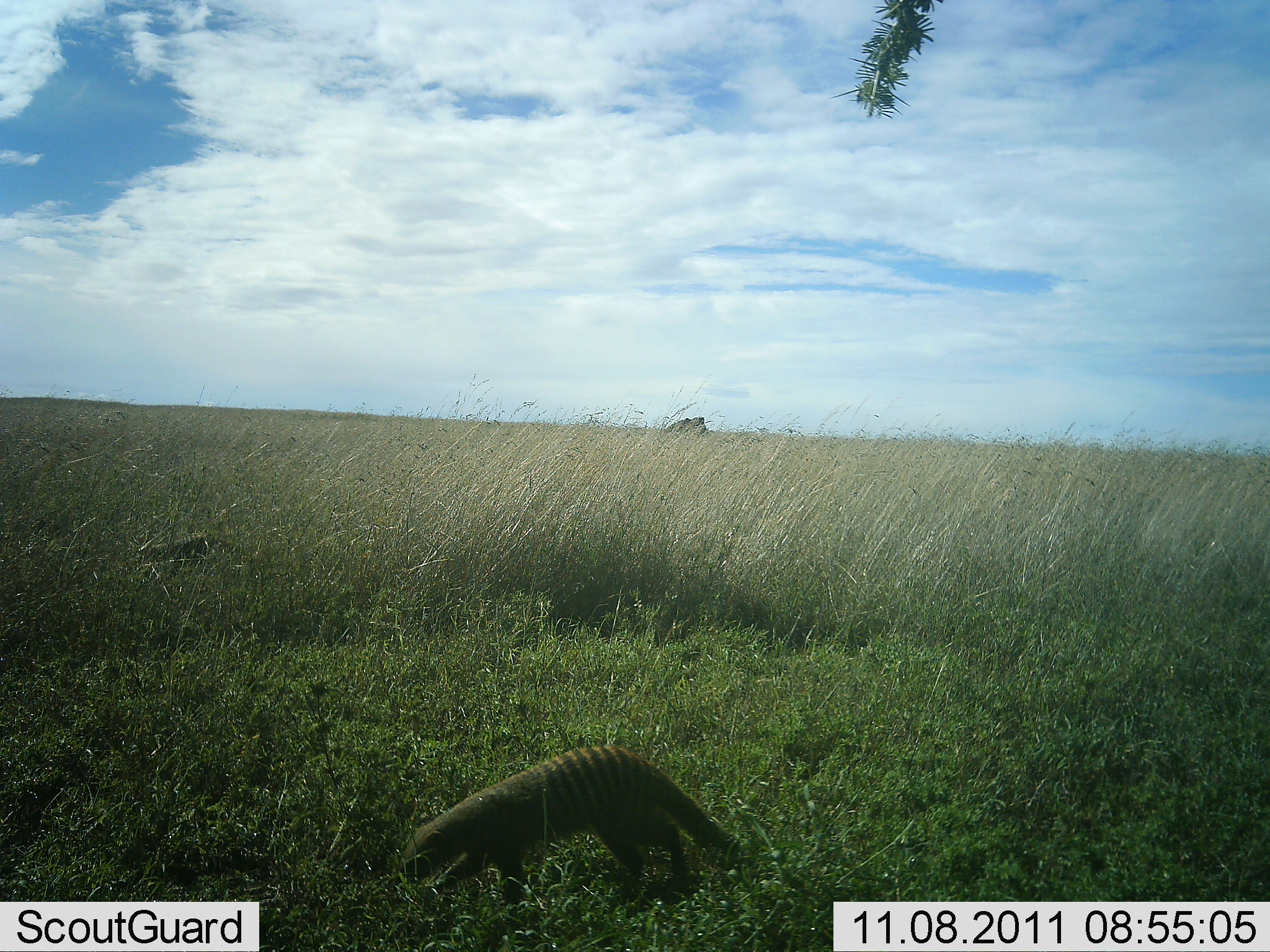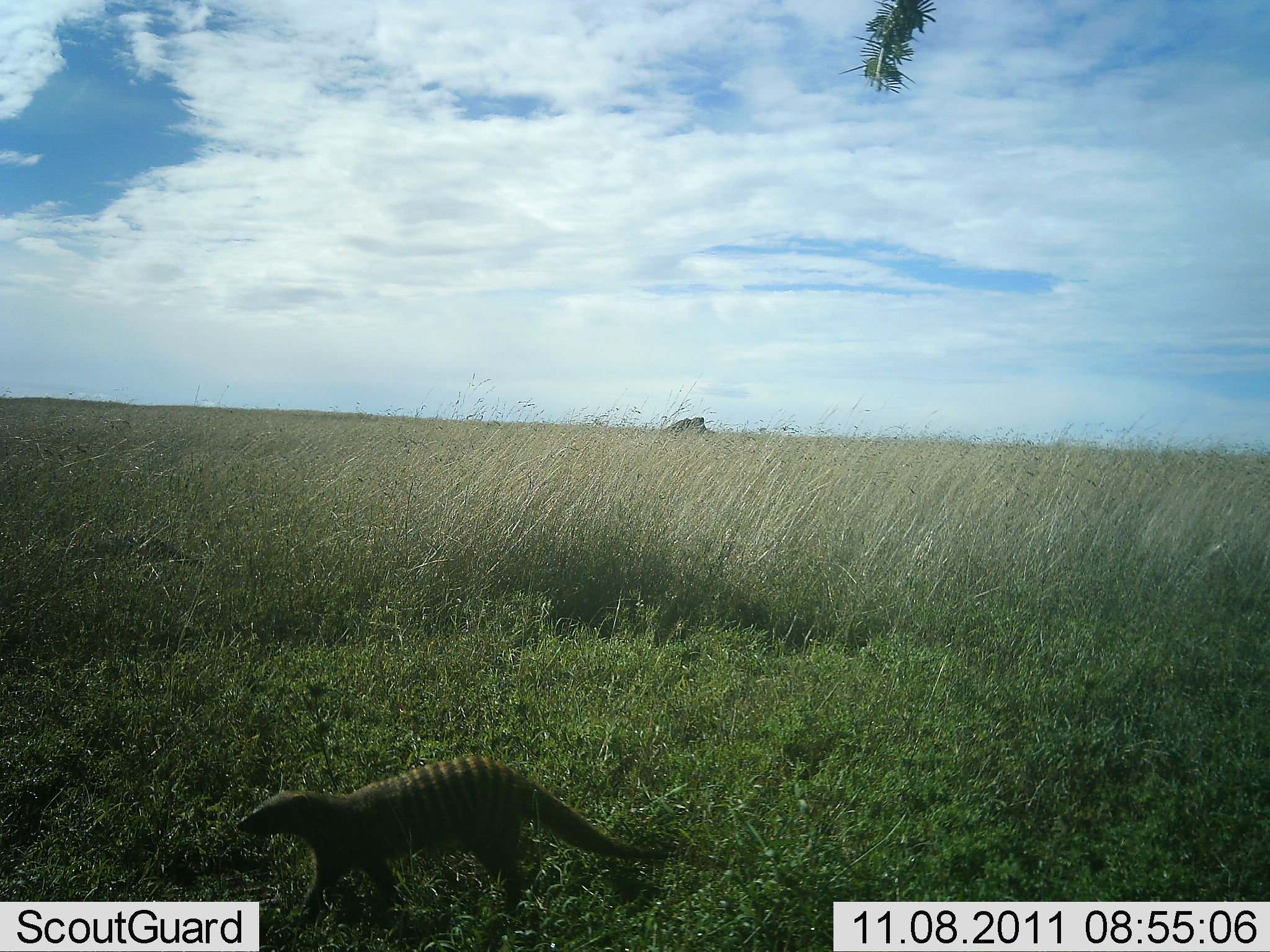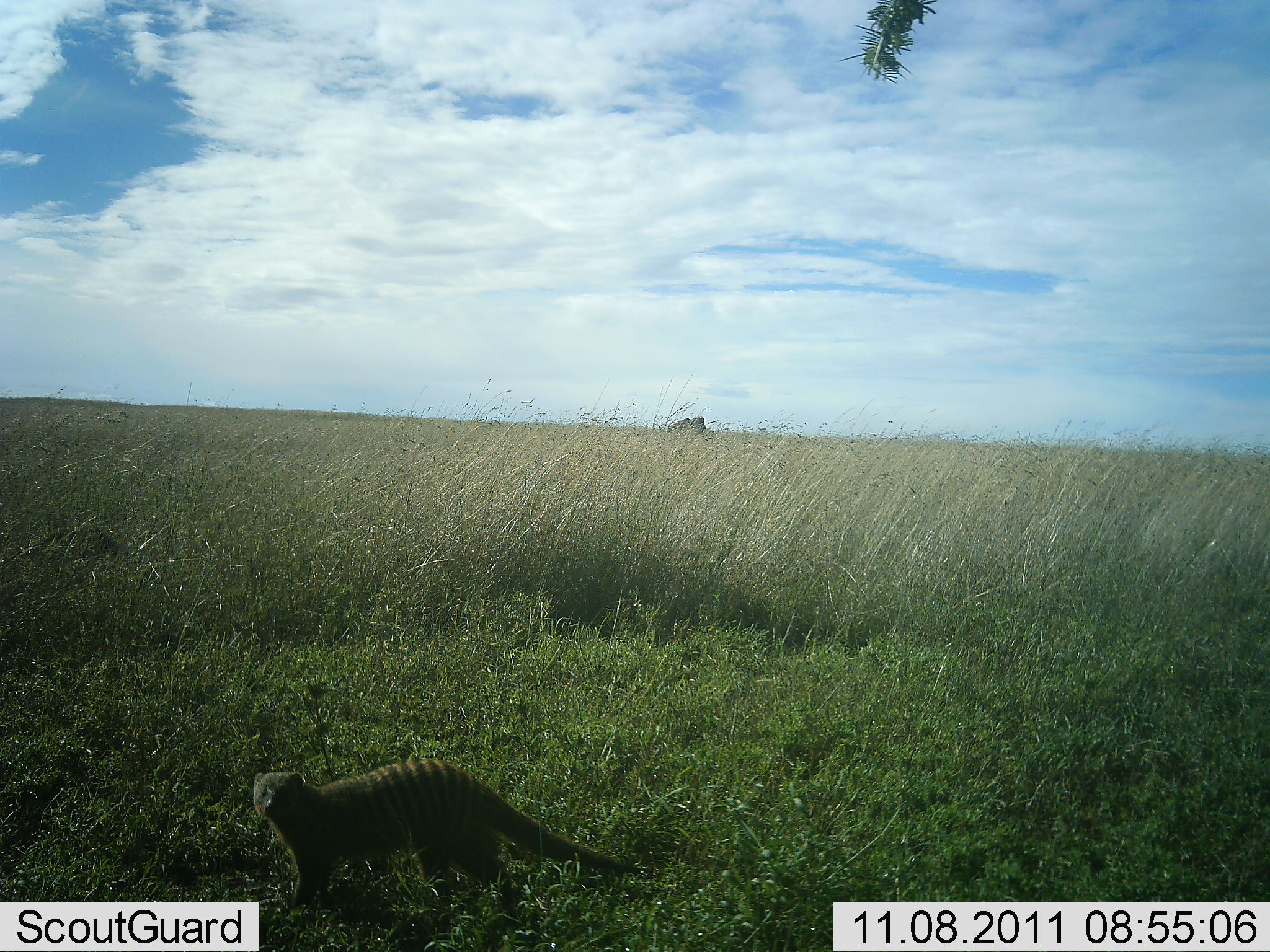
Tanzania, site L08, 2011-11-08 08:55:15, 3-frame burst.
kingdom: Animalia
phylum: Chordata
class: Mammalia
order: Carnivora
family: Herpestidae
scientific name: Herpestidae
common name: mongoose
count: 2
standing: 0%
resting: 0%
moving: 91%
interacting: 0%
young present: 0%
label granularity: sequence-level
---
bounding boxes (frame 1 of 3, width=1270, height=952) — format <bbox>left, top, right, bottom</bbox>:
animal: <bbox>398, 743, 746, 911</bbox>; <bbox>146, 532, 216, 563</bbox>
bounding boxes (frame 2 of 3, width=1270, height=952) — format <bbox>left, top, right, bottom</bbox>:
animal: <bbox>235, 754, 679, 936</bbox>; <bbox>87, 529, 208, 573</bbox>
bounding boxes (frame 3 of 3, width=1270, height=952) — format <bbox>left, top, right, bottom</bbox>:
animal: <bbox>252, 758, 645, 914</bbox>; <bbox>30, 521, 119, 566</bbox>